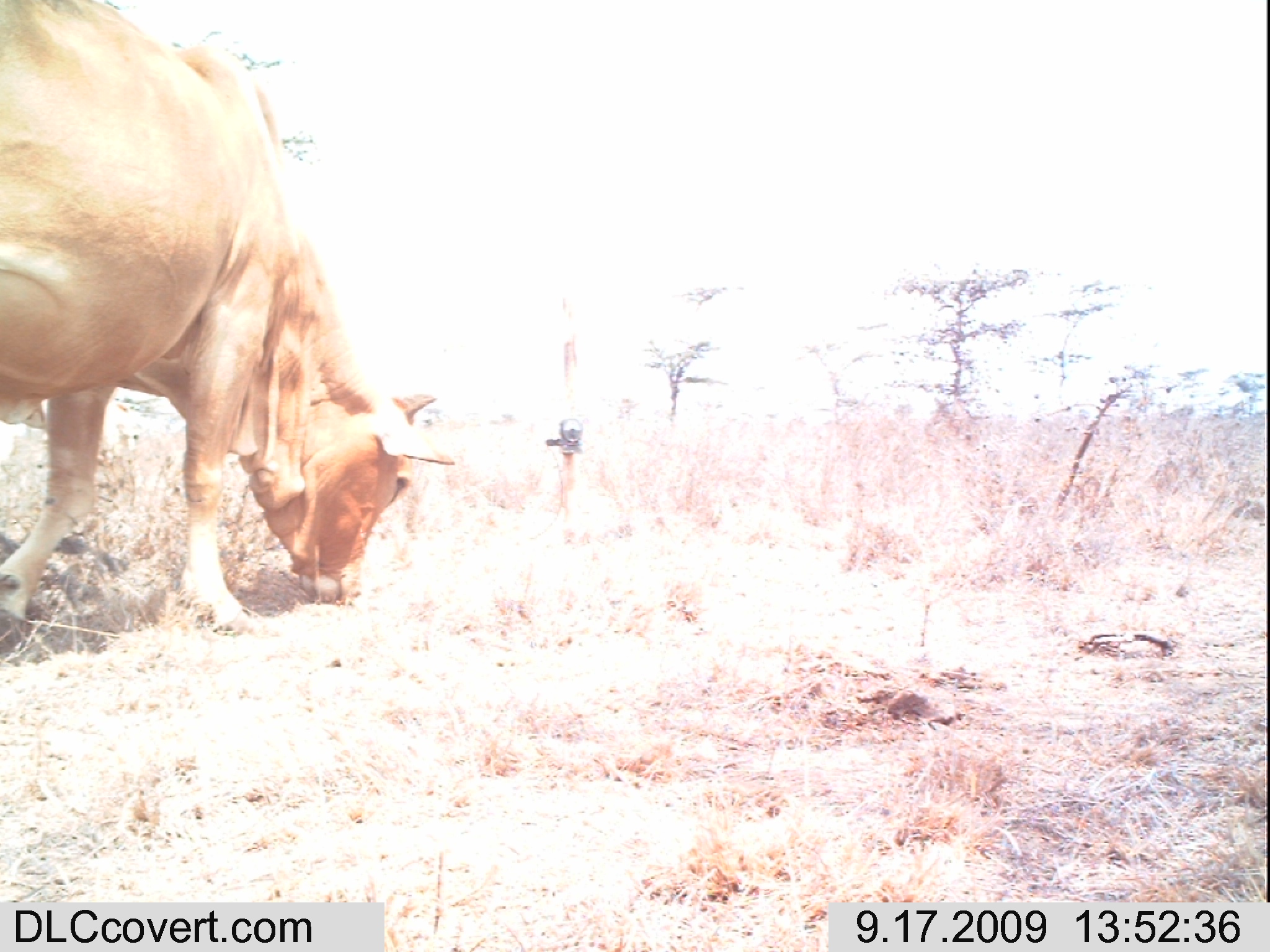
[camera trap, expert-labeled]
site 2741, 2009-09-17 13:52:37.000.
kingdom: Animalia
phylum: Chordata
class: Mammalia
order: Artiodactyla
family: Bovidae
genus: Bos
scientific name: Bos taurus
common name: domestic cattle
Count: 1.